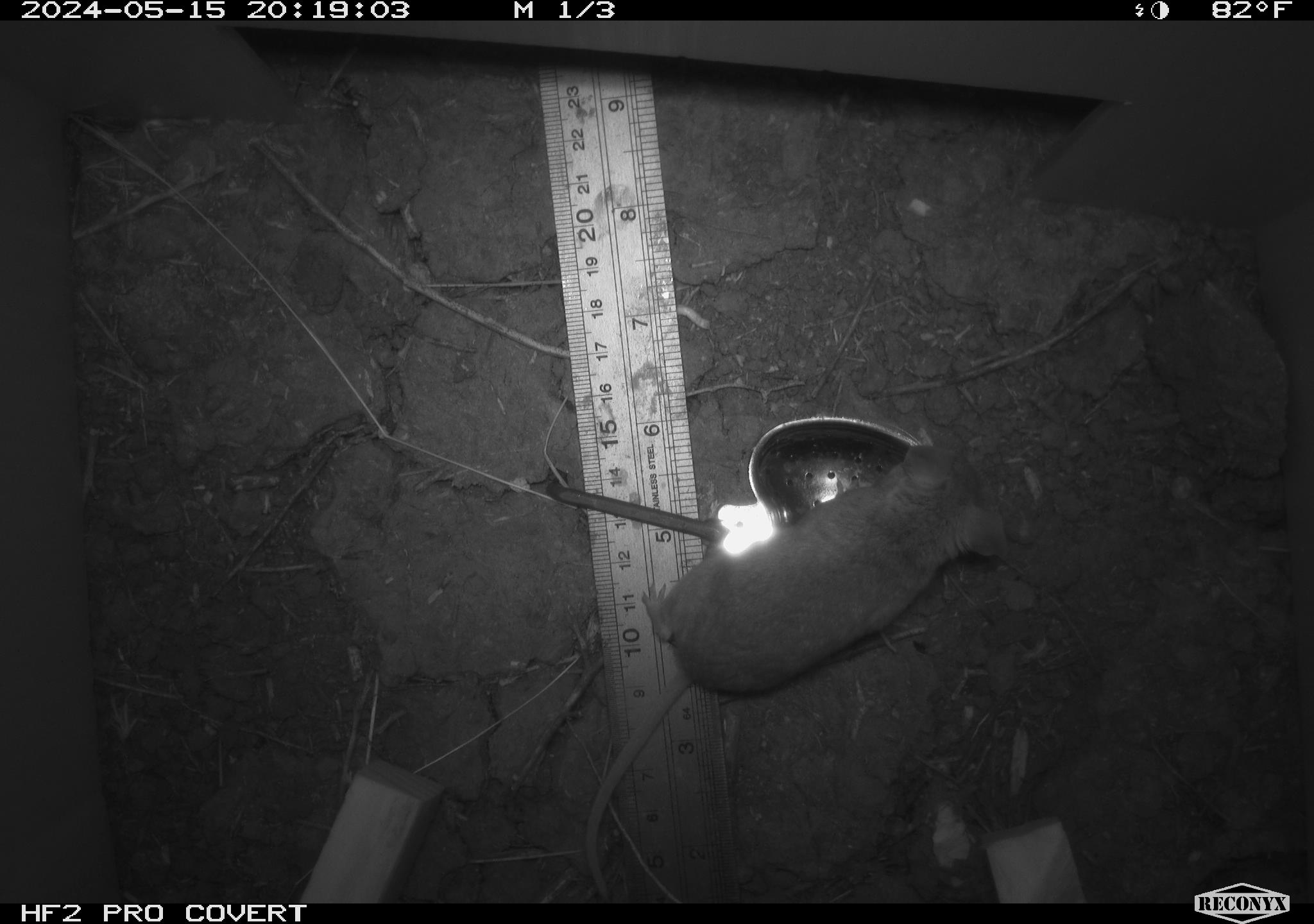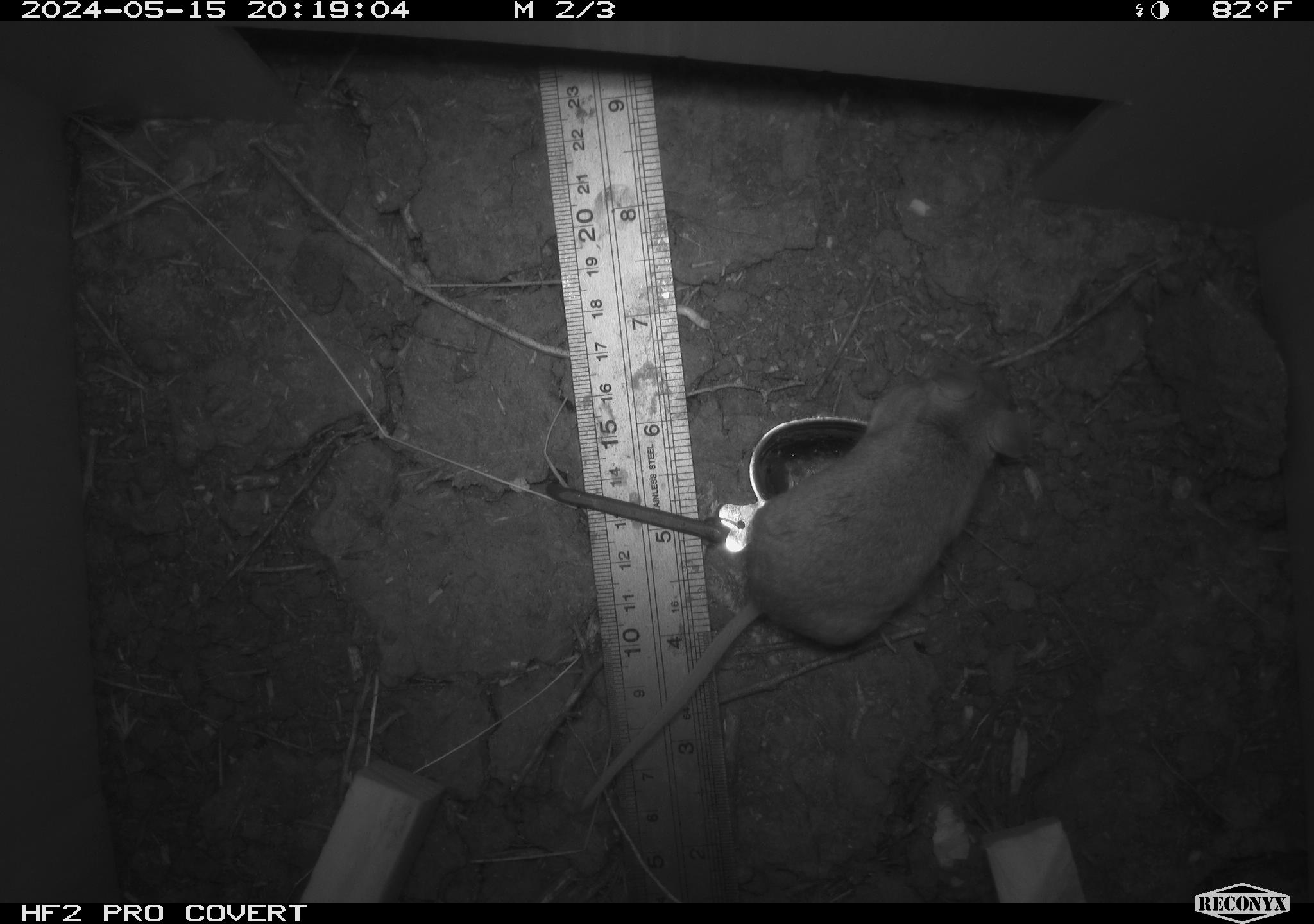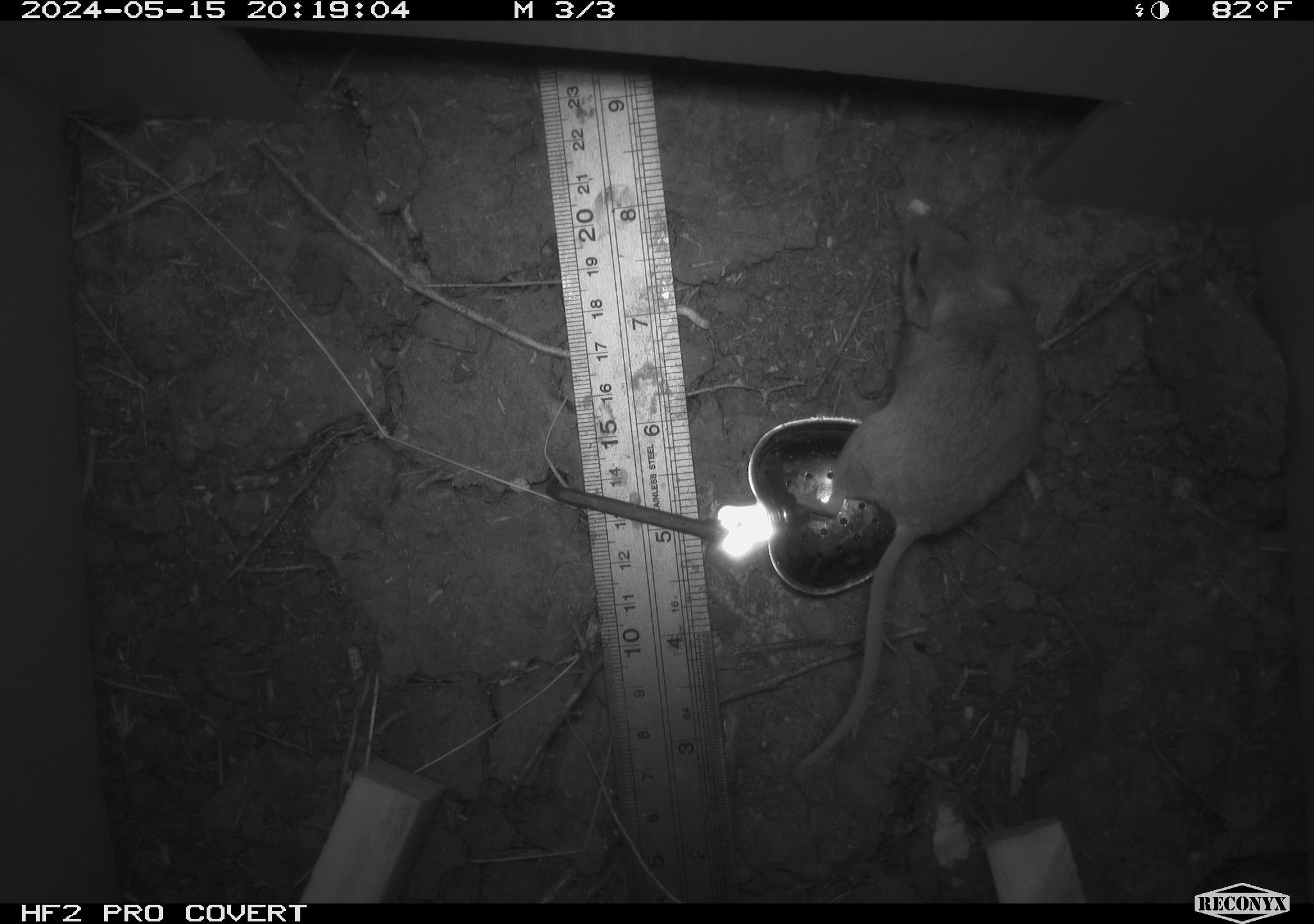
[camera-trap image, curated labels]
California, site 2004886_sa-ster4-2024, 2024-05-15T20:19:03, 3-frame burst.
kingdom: Animalia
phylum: Chordata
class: Mammalia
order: Rodentia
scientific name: Rodentia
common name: mouse species